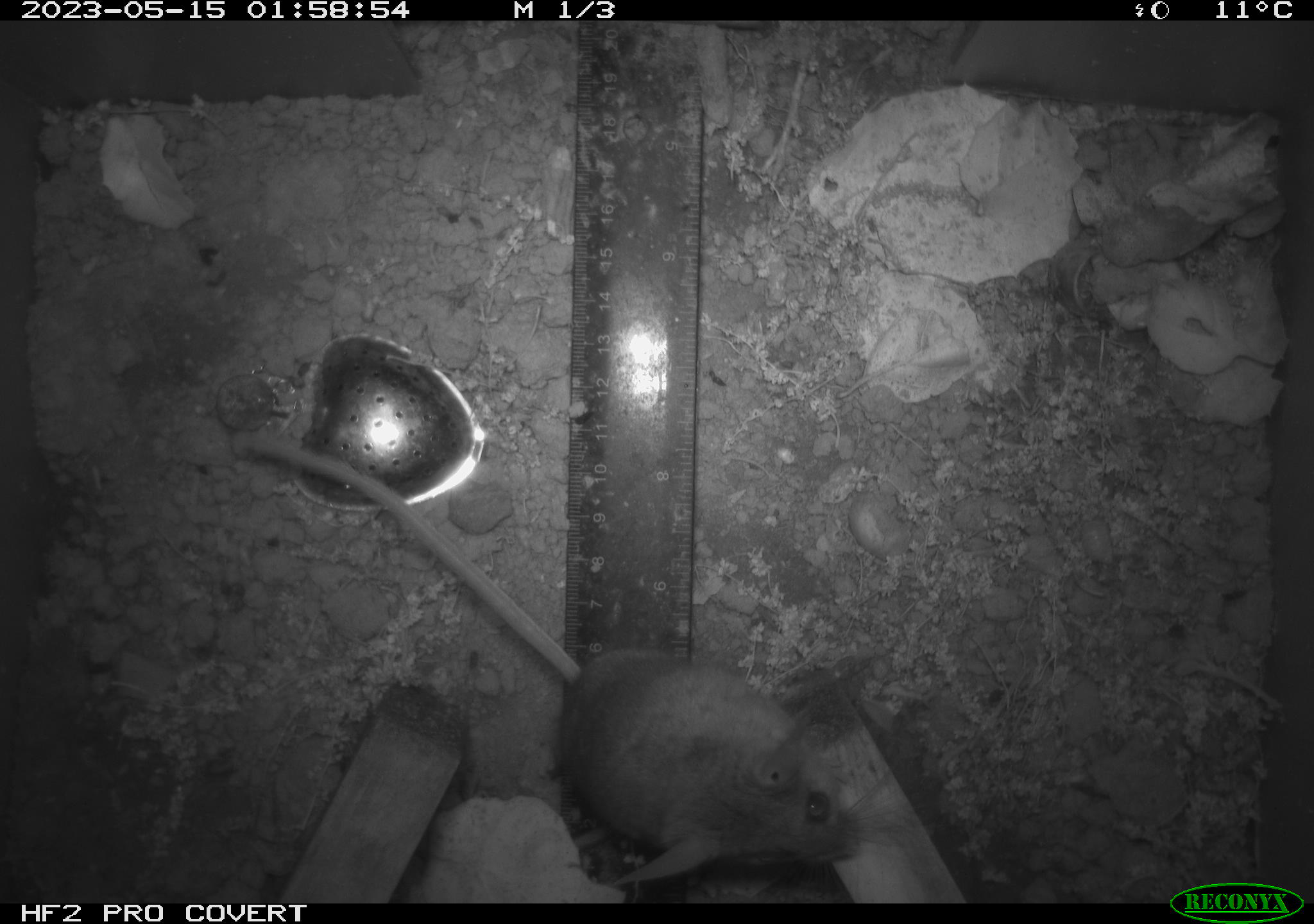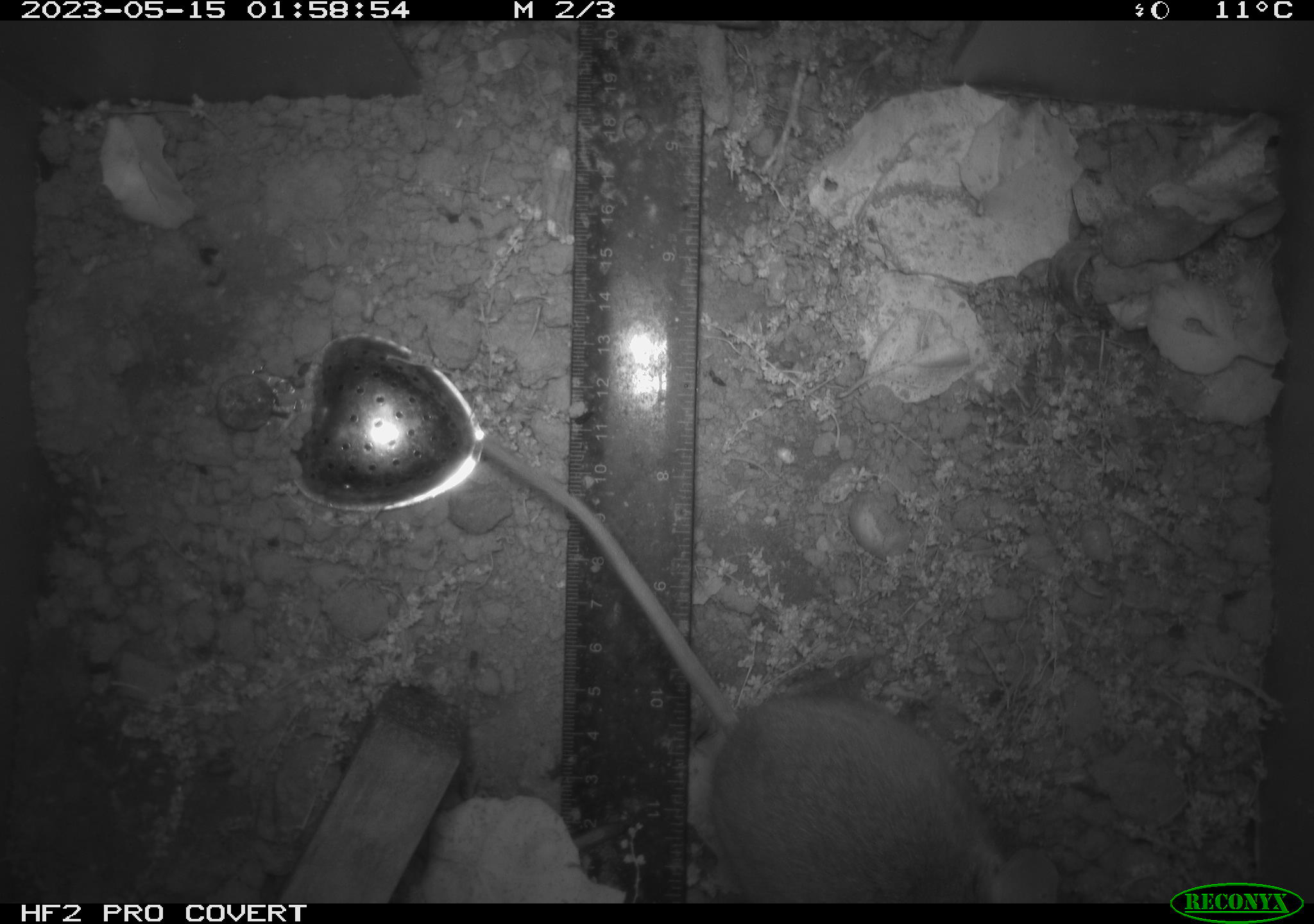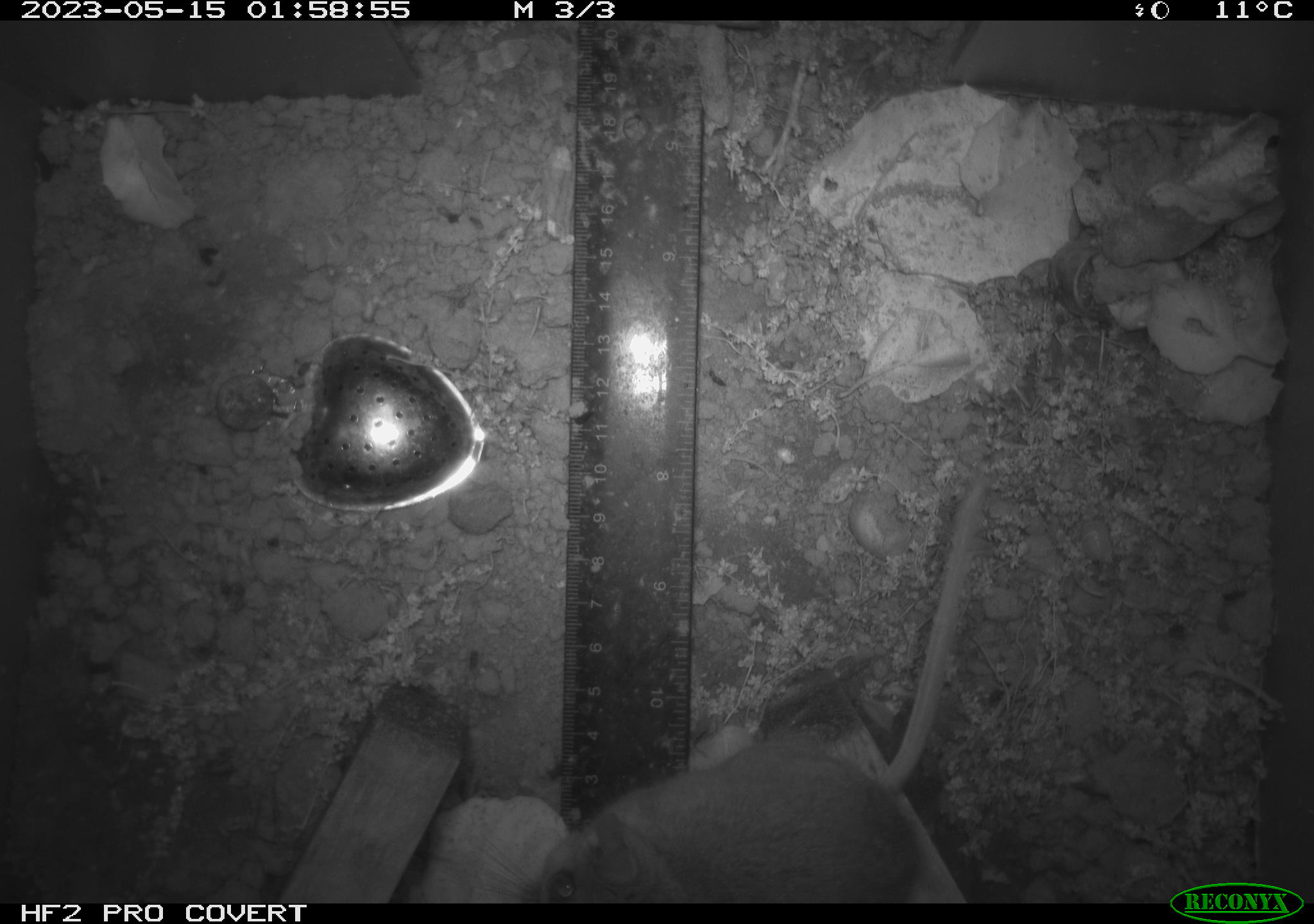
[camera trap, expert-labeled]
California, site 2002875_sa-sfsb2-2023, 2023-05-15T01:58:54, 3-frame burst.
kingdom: Animalia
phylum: Chordata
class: Mammalia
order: Rodentia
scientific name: Rodentia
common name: mouse species